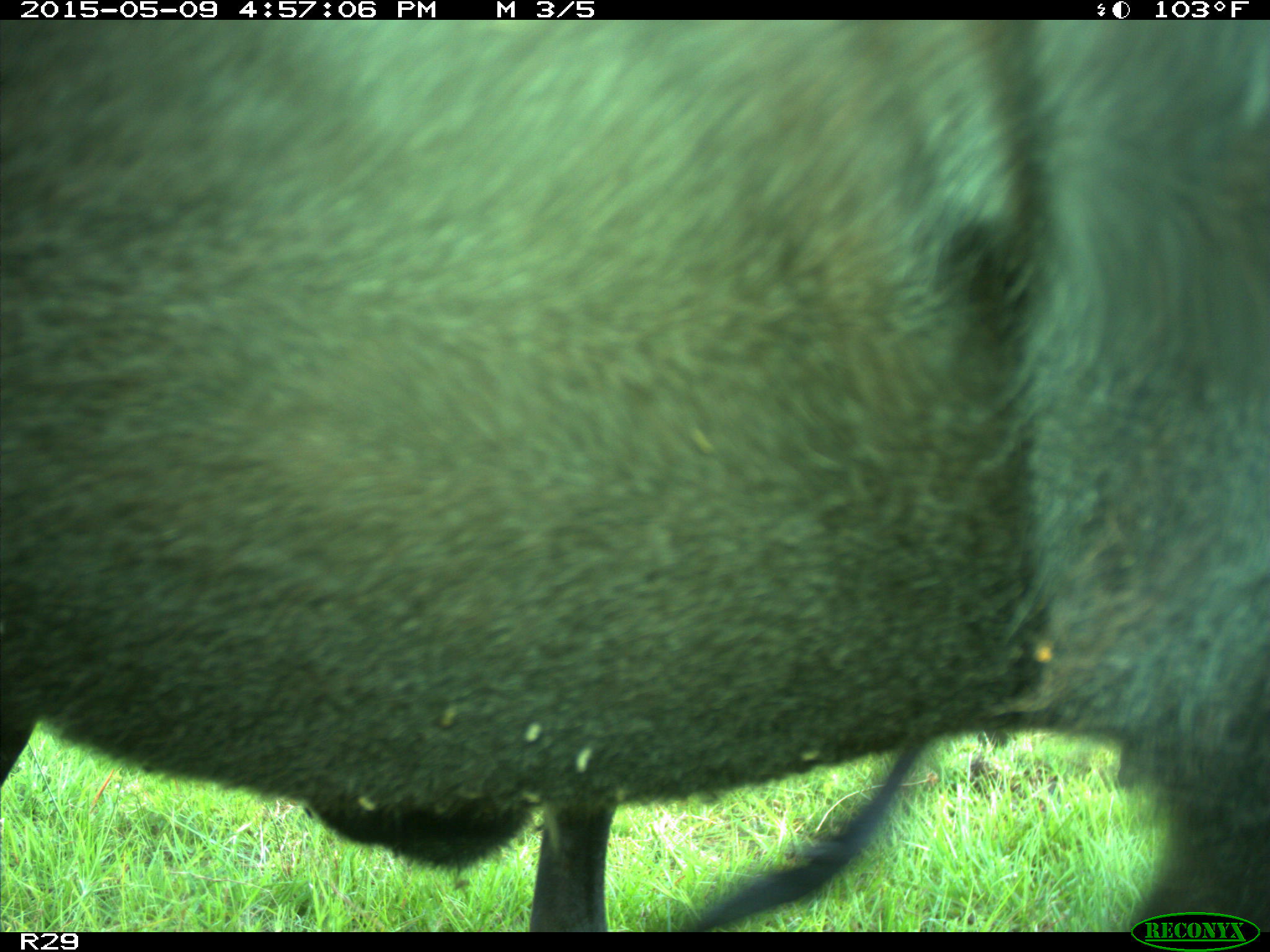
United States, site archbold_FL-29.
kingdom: Animalia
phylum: Chordata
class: Mammalia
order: Artiodactyla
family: Bovidae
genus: Bos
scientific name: Bos taurus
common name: domestic cow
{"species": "Bos taurus (domestic cow)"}